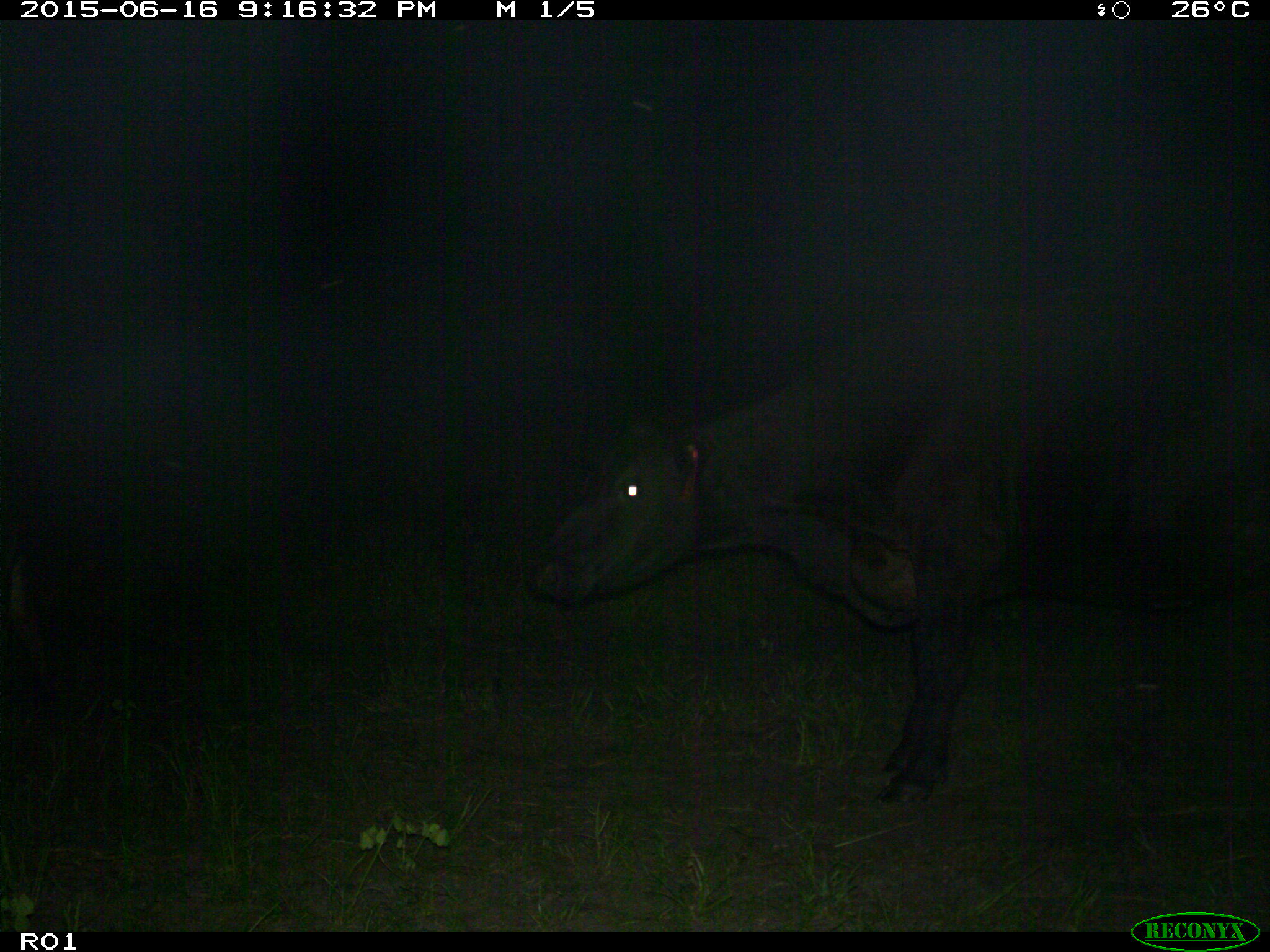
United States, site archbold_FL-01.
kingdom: Animalia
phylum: Chordata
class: Mammalia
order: Artiodactyla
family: Bovidae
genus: Bos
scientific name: Bos taurus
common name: domestic cow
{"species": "Bos taurus (domestic cow)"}